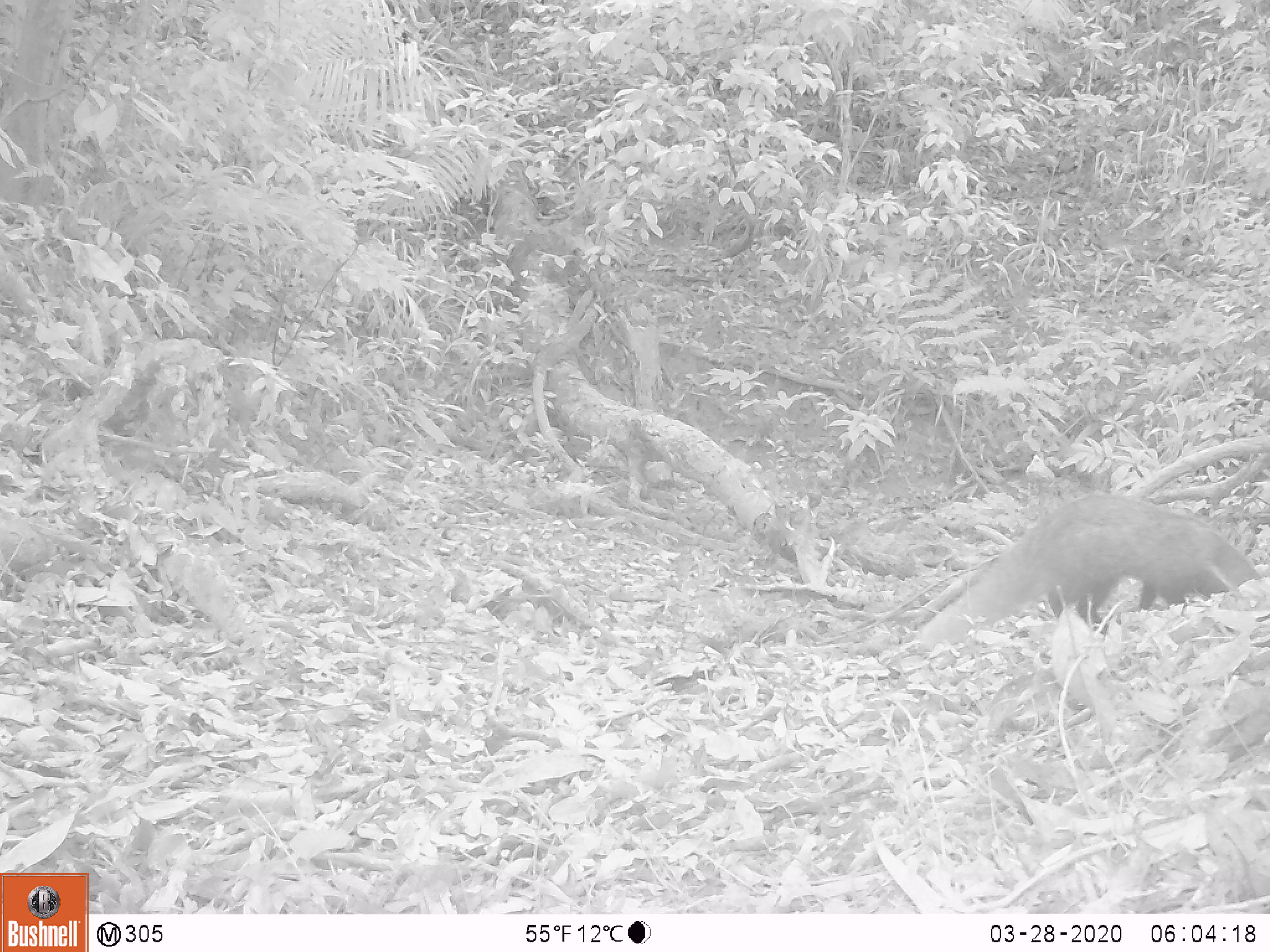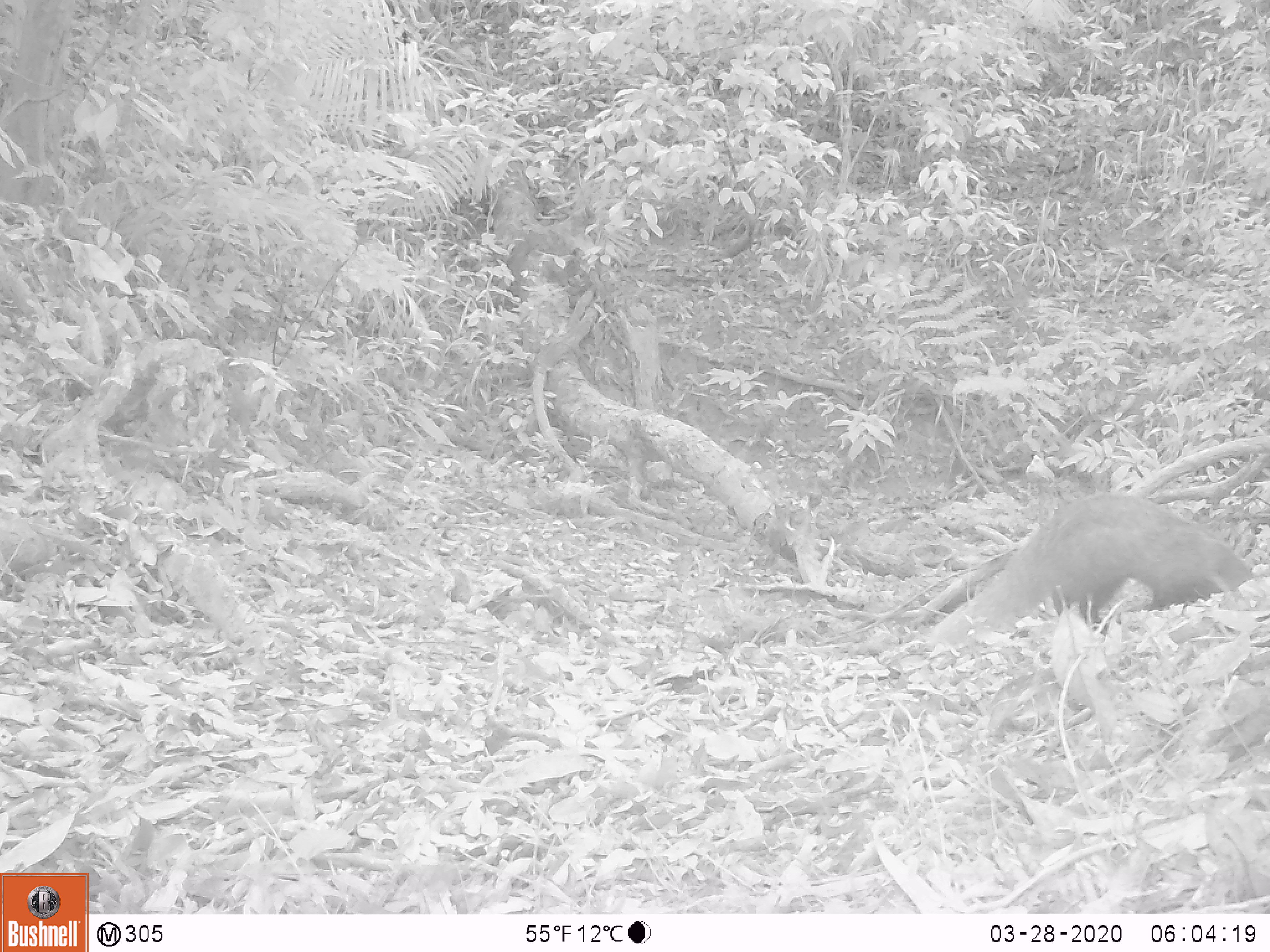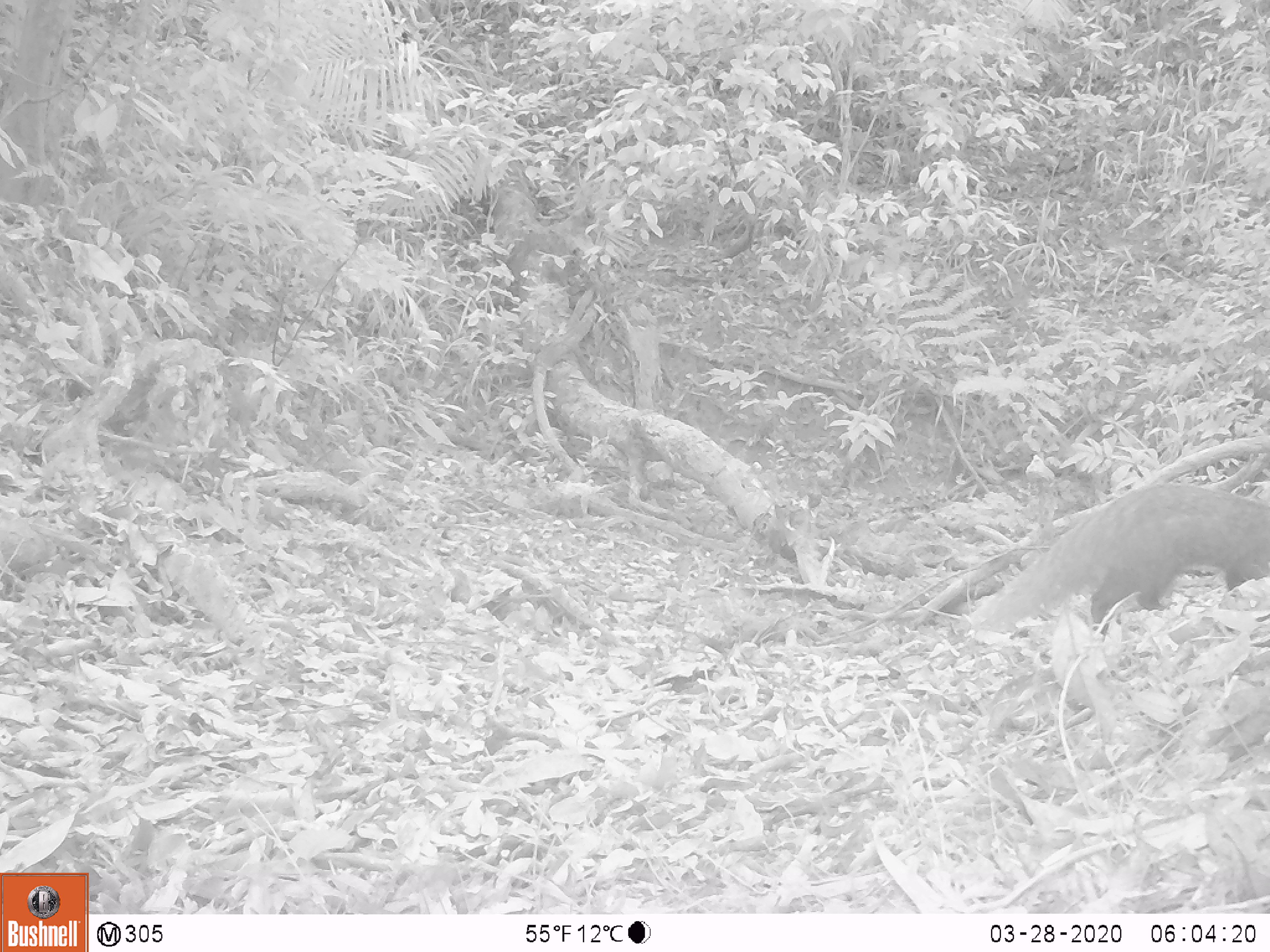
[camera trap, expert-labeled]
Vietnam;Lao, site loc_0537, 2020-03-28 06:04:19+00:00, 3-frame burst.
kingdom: Animalia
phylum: Chordata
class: Mammalia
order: Carnivora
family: Herpestidae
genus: Urva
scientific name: Urva urva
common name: crab-eating mongoose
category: crab eating mongoose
Crab eating mongoose (crab-eating mongoose) (Urva urva). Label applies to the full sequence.